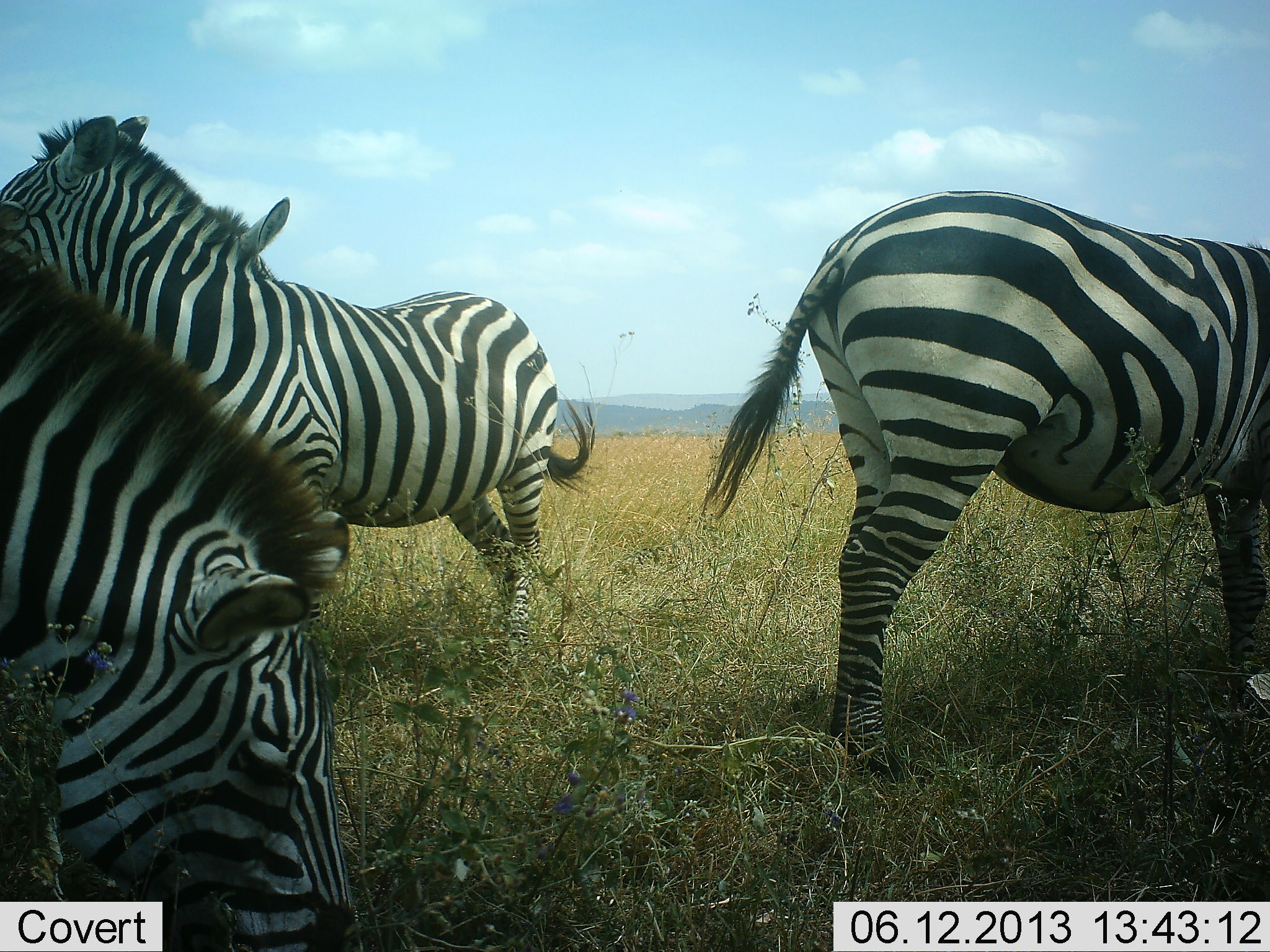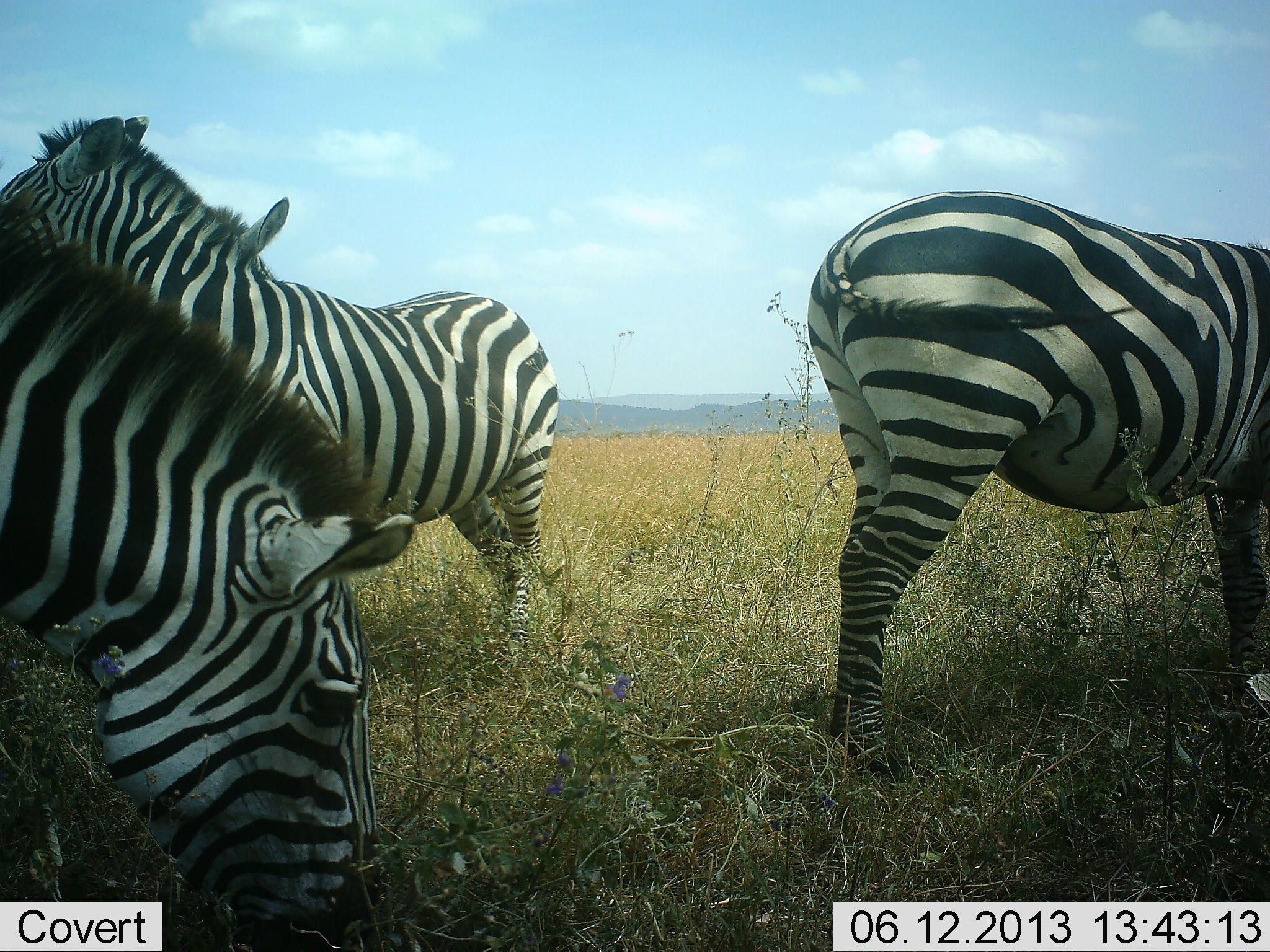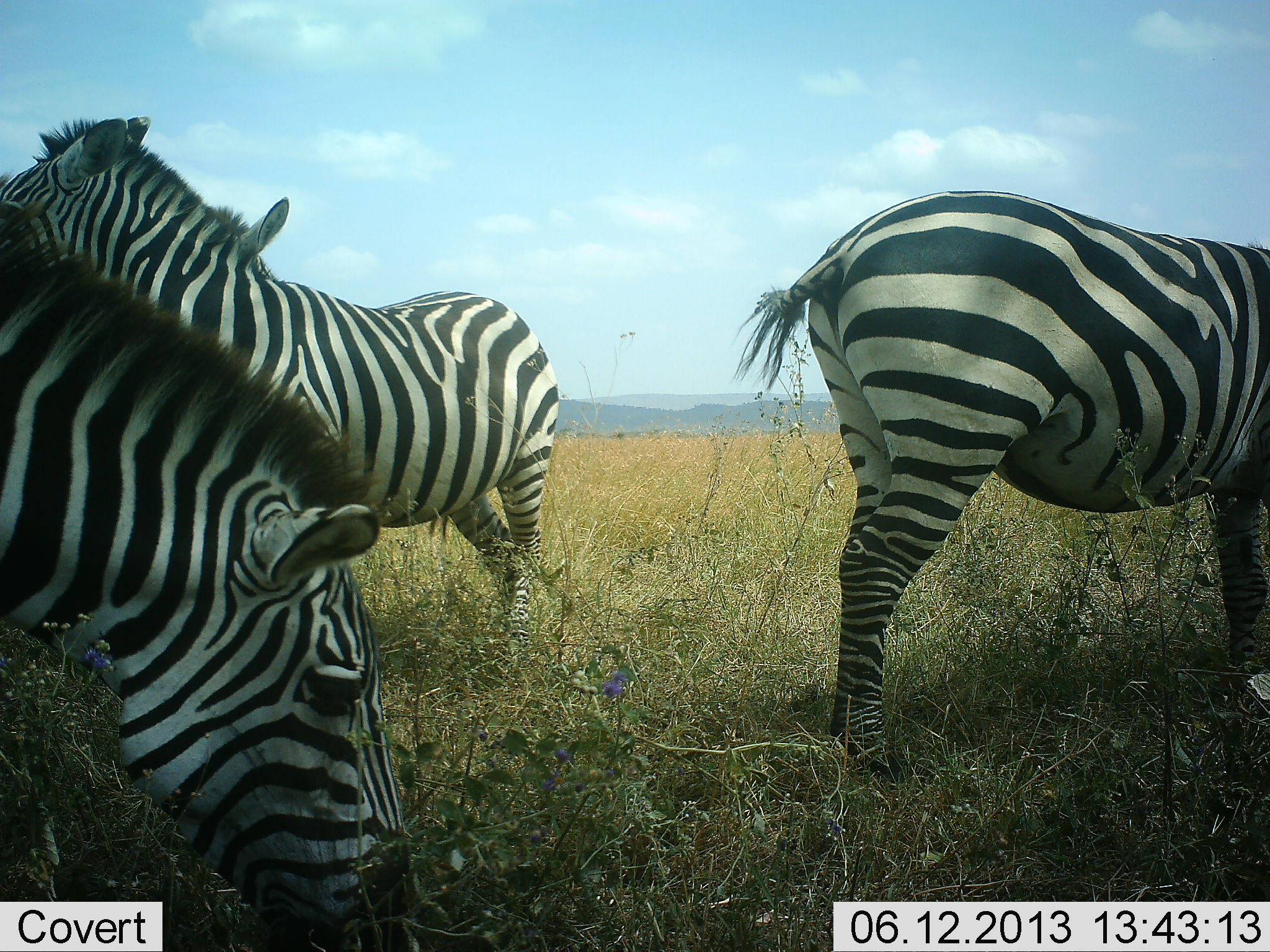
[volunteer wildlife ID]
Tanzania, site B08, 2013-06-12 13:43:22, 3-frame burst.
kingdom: Animalia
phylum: Chordata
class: Mammalia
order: Perissodactyla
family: Equidae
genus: Equus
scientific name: Equus quagga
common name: plains zebra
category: zebra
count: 3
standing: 84%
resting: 11%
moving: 5%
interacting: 0%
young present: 0%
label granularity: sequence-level